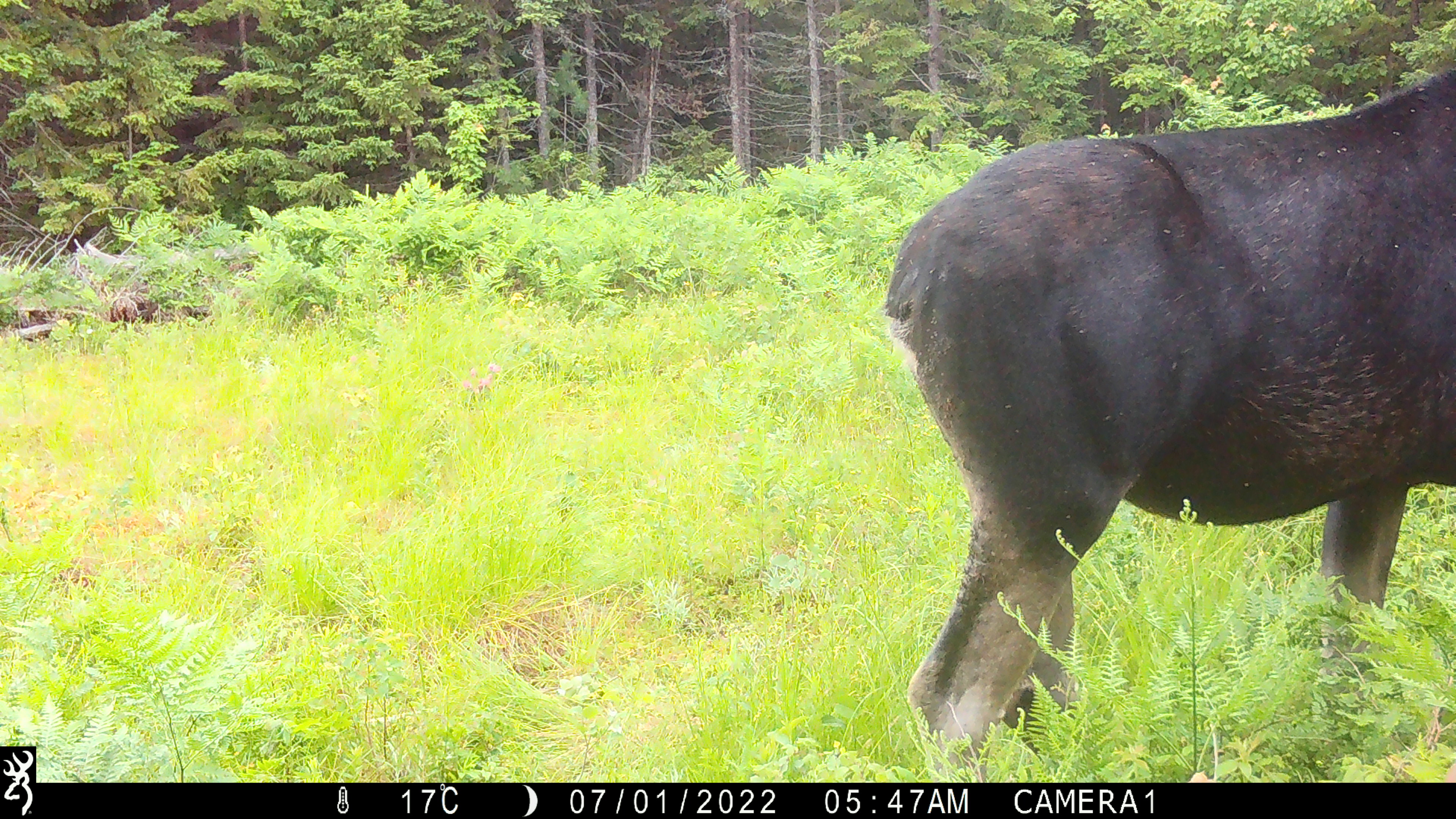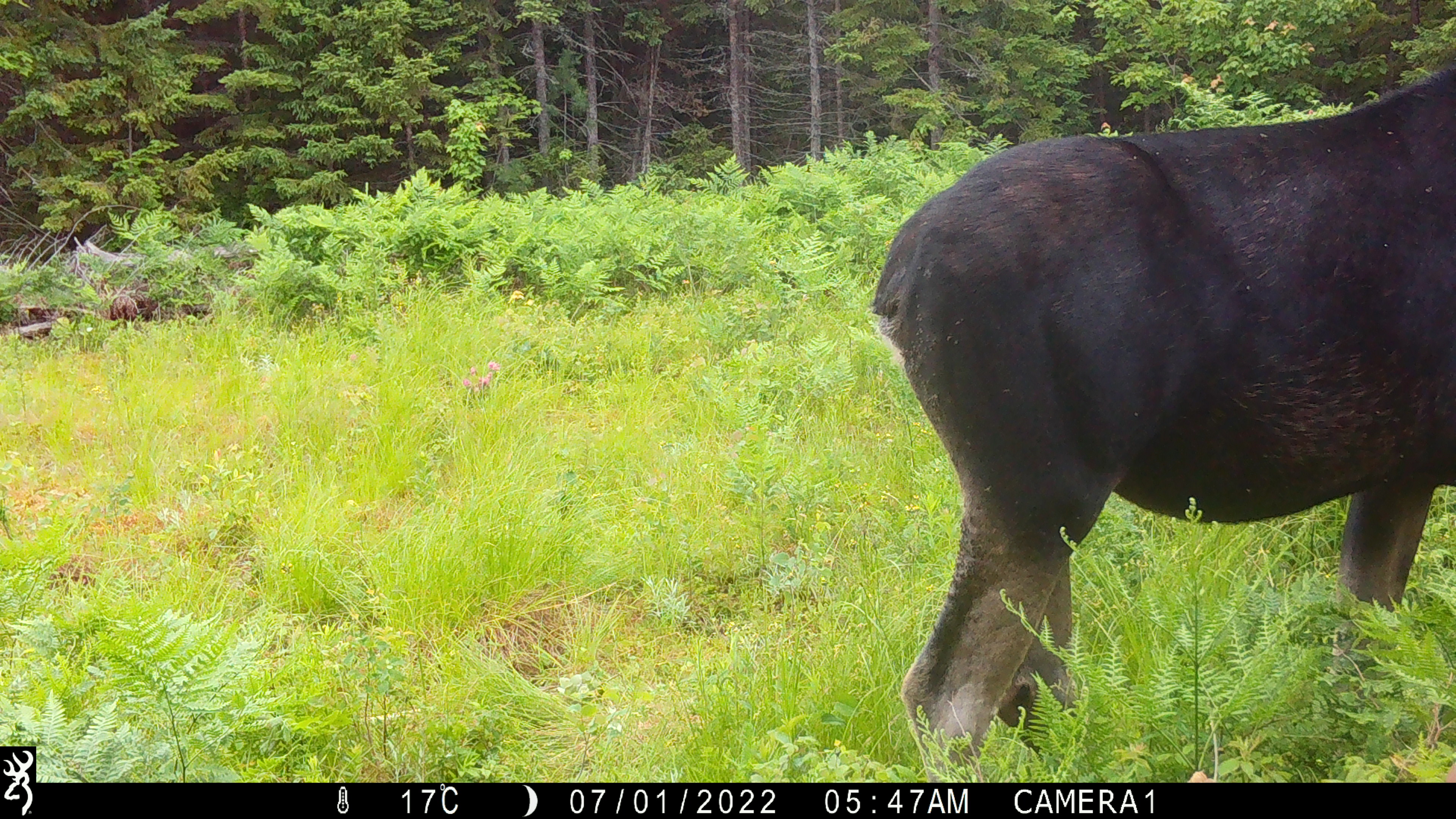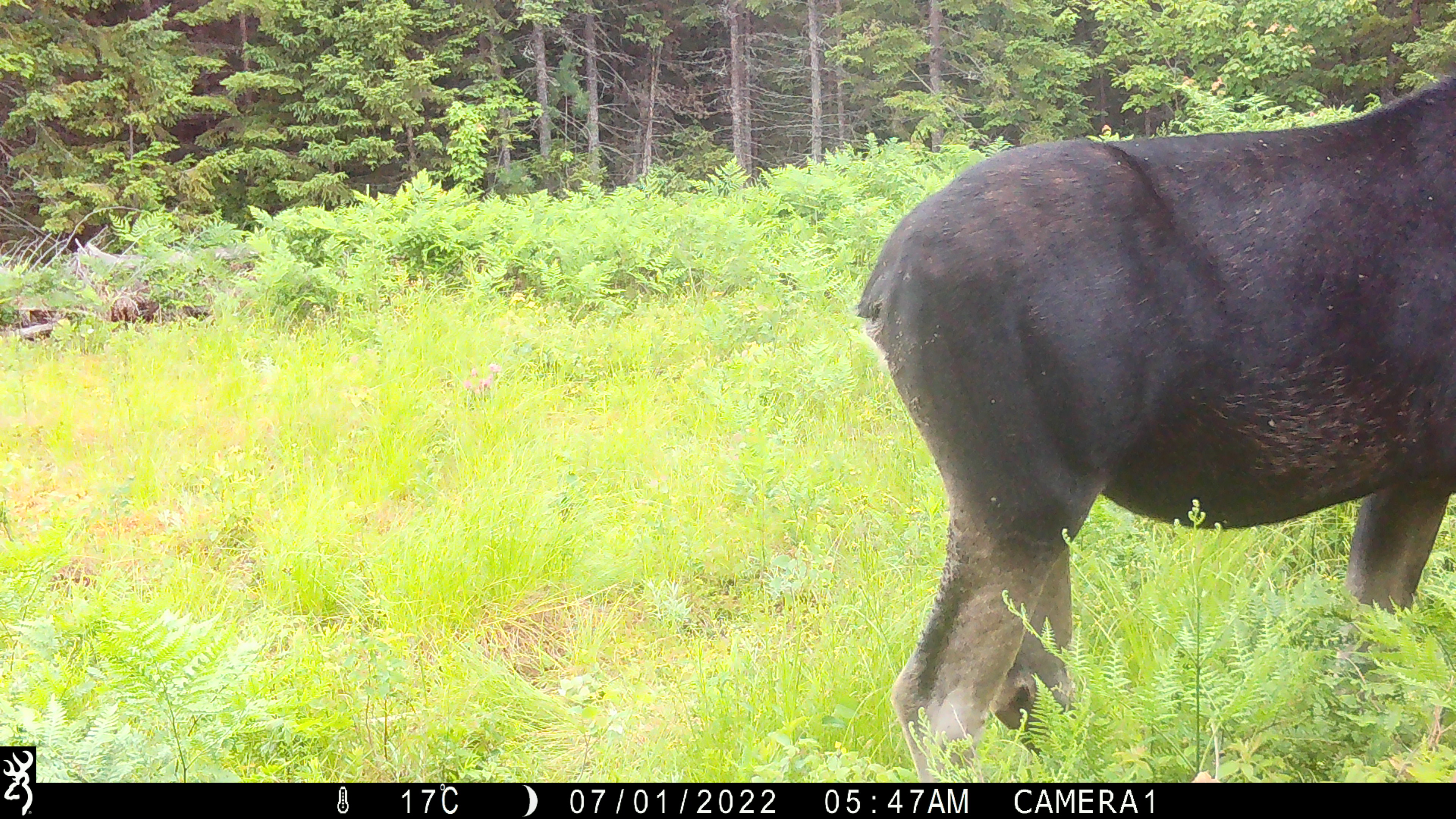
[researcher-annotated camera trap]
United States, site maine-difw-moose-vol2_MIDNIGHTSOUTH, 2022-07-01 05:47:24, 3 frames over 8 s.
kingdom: Animalia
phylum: Chordata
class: Mammalia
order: Artiodactyla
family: Cervidae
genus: Alces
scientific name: Alces alces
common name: moose